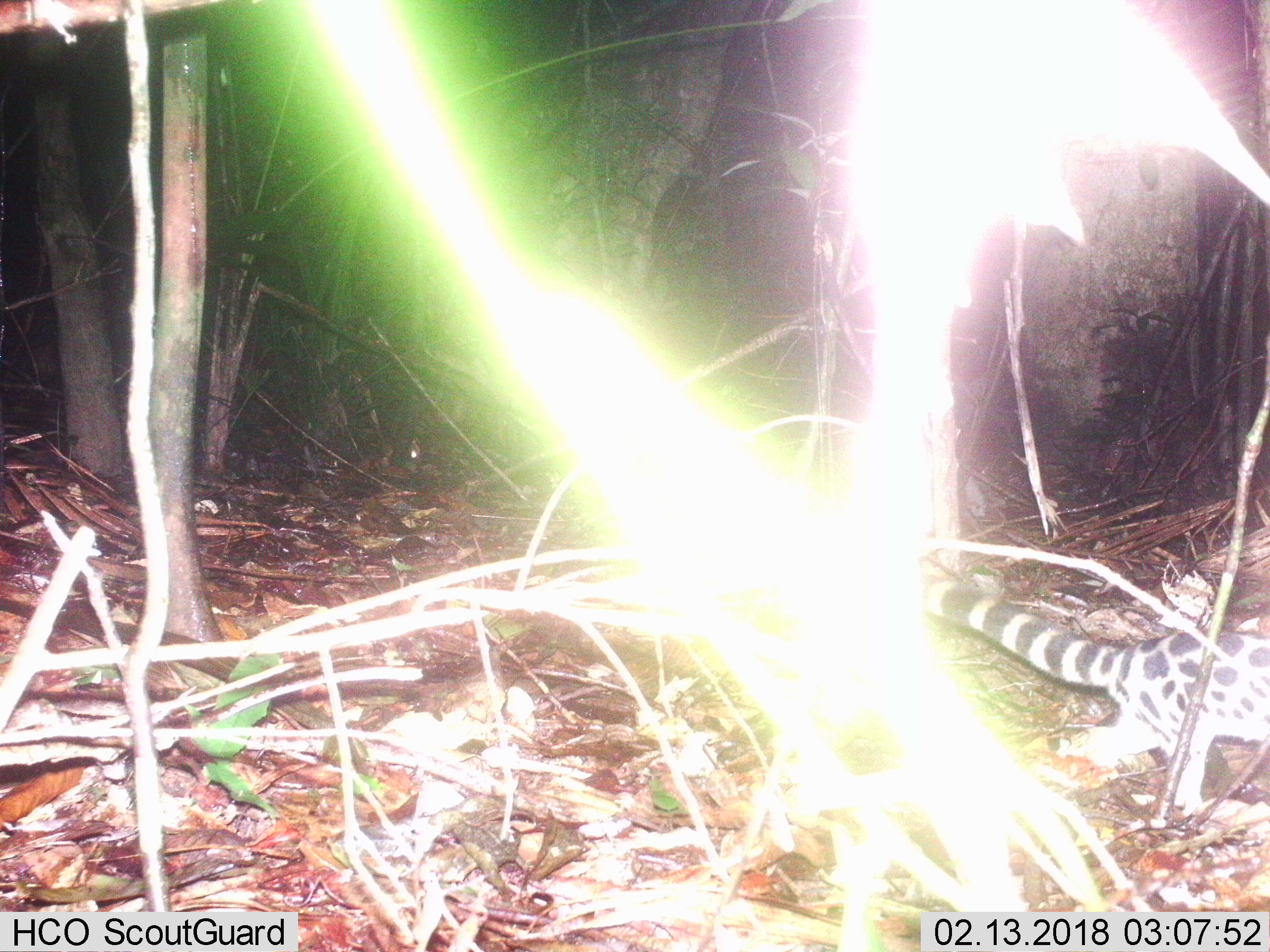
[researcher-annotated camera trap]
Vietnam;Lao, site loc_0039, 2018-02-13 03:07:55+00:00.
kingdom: Animalia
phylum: Chordata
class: Mammalia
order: Carnivora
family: Prionodontidae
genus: Prionodon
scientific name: Prionodon pardicolor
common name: spotted linsang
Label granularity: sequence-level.